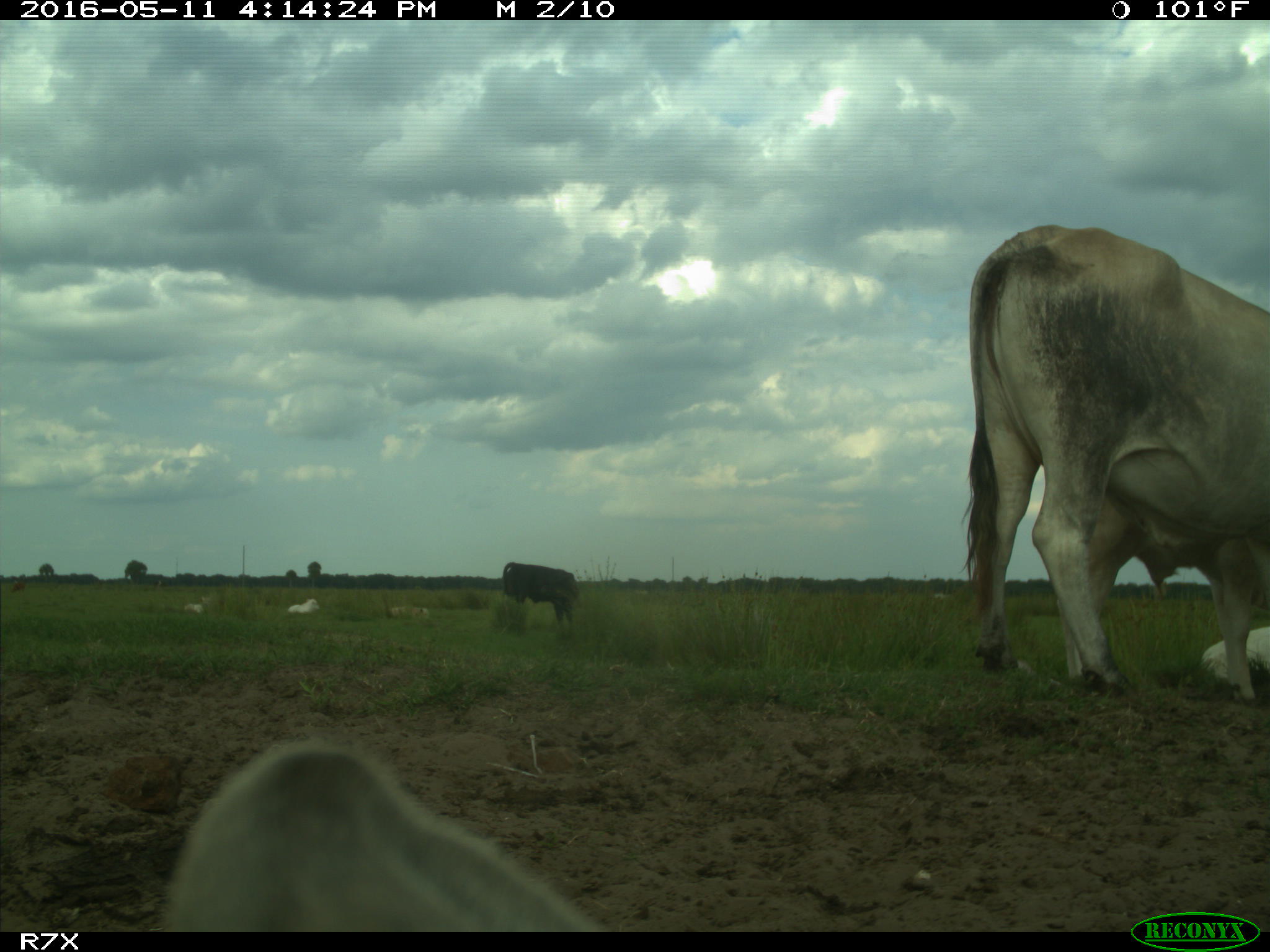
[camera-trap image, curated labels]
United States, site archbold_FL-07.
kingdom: Animalia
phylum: Chordata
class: Mammalia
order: Artiodactyla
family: Bovidae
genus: Bos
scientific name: Bos taurus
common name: domestic cow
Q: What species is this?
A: Bos taurus (domestic cow).